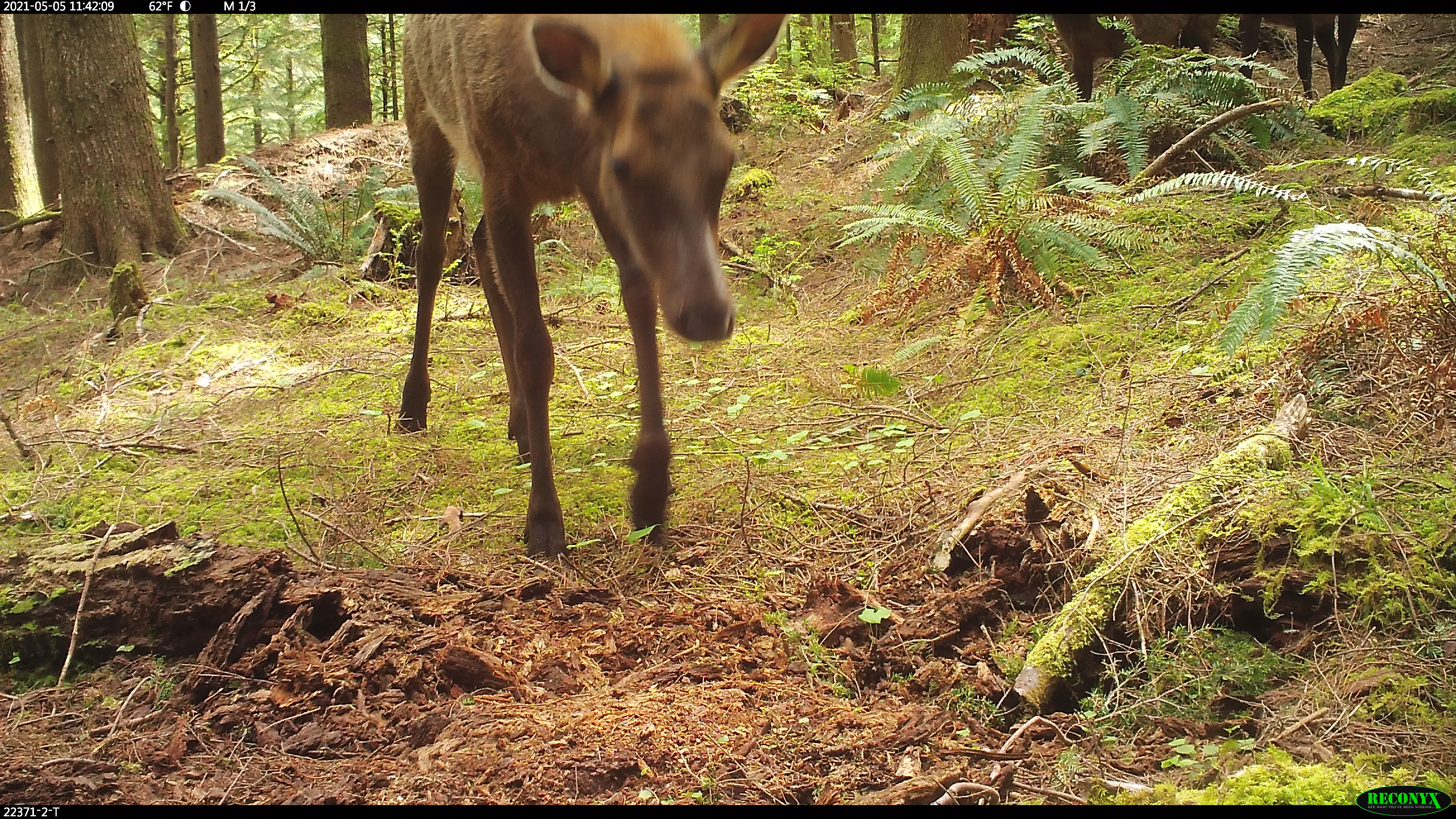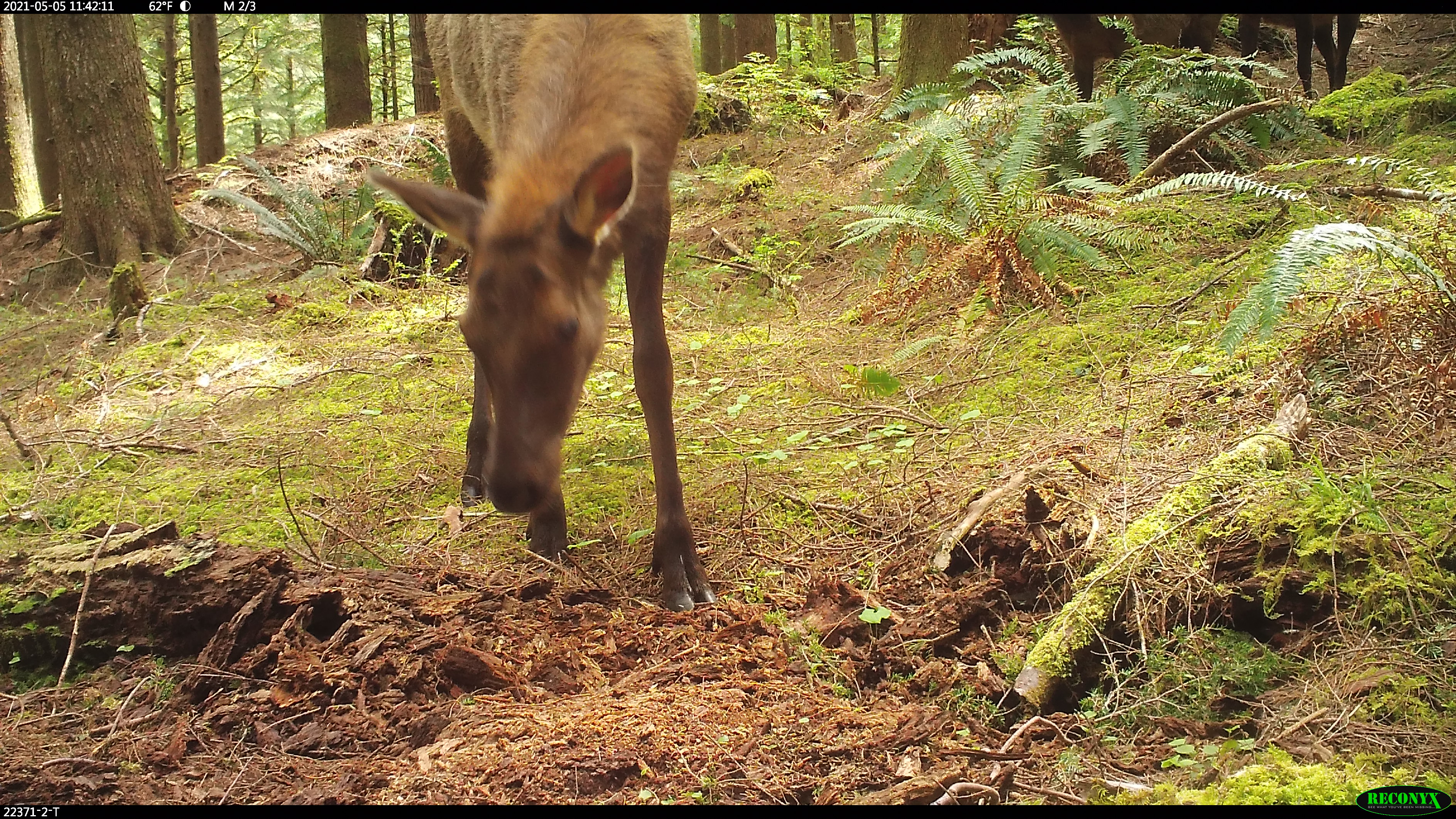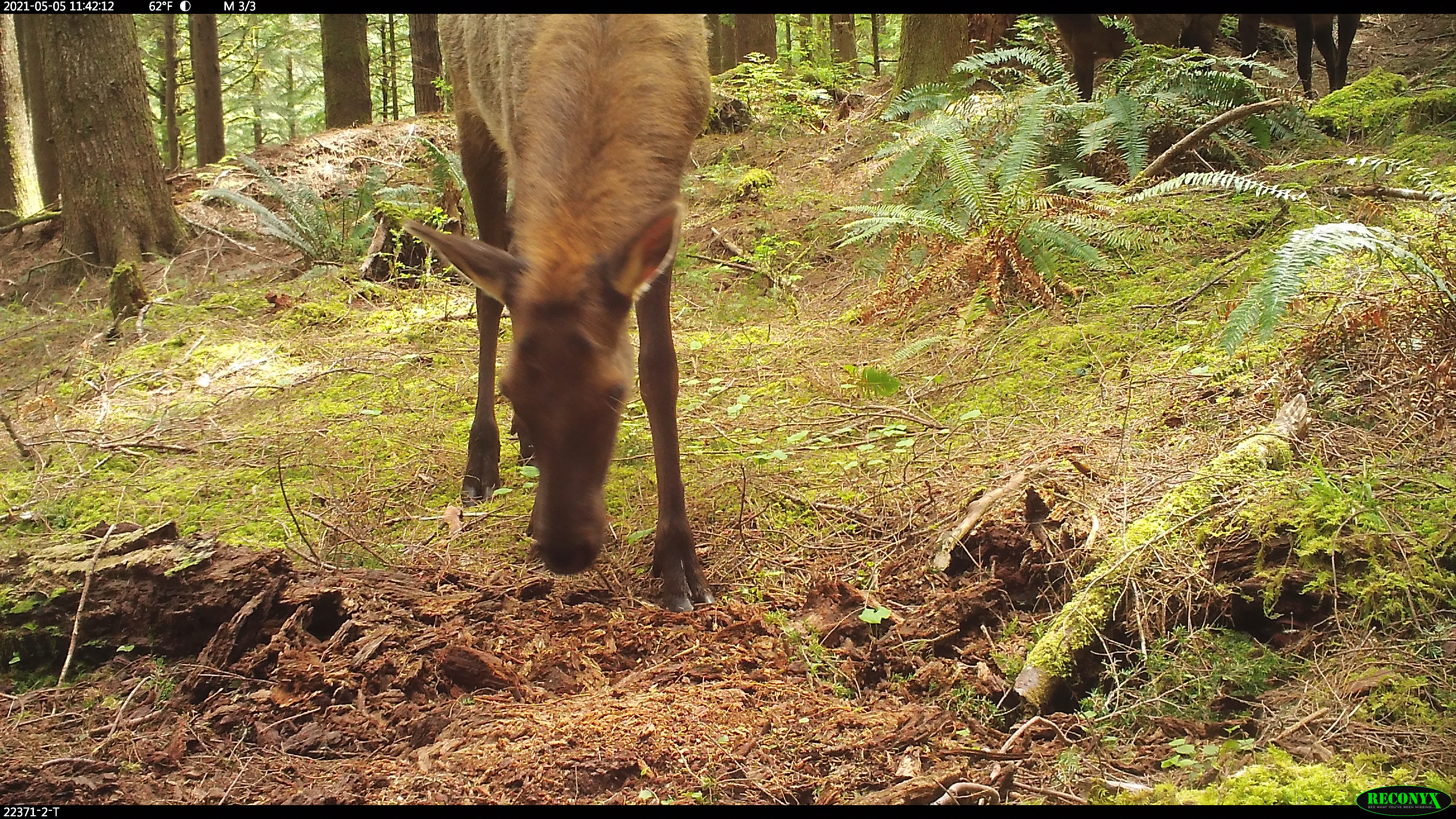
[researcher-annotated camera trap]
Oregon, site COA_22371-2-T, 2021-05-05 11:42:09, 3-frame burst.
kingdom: Animalia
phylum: Chordata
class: Mammalia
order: Artiodactyla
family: Cervidae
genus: Cervus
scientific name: Cervus canadensis roosevelti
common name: roosevelt elk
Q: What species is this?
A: Roosevelt elk (Cervus canadensis roosevelti).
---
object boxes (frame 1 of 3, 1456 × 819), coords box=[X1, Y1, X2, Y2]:
roosevelt elk: box=[350, 15, 810, 579]; box=[1012, 14, 1229, 166]; box=[1220, 14, 1387, 137]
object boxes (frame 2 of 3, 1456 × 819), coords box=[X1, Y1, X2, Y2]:
roosevelt elk: box=[348, 15, 776, 647]; box=[1028, 15, 1225, 141]; box=[1221, 14, 1392, 146]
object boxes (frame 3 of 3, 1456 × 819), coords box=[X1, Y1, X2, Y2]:
roosevelt elk: box=[381, 15, 770, 649]; box=[1019, 15, 1228, 167]; box=[1224, 15, 1395, 136]